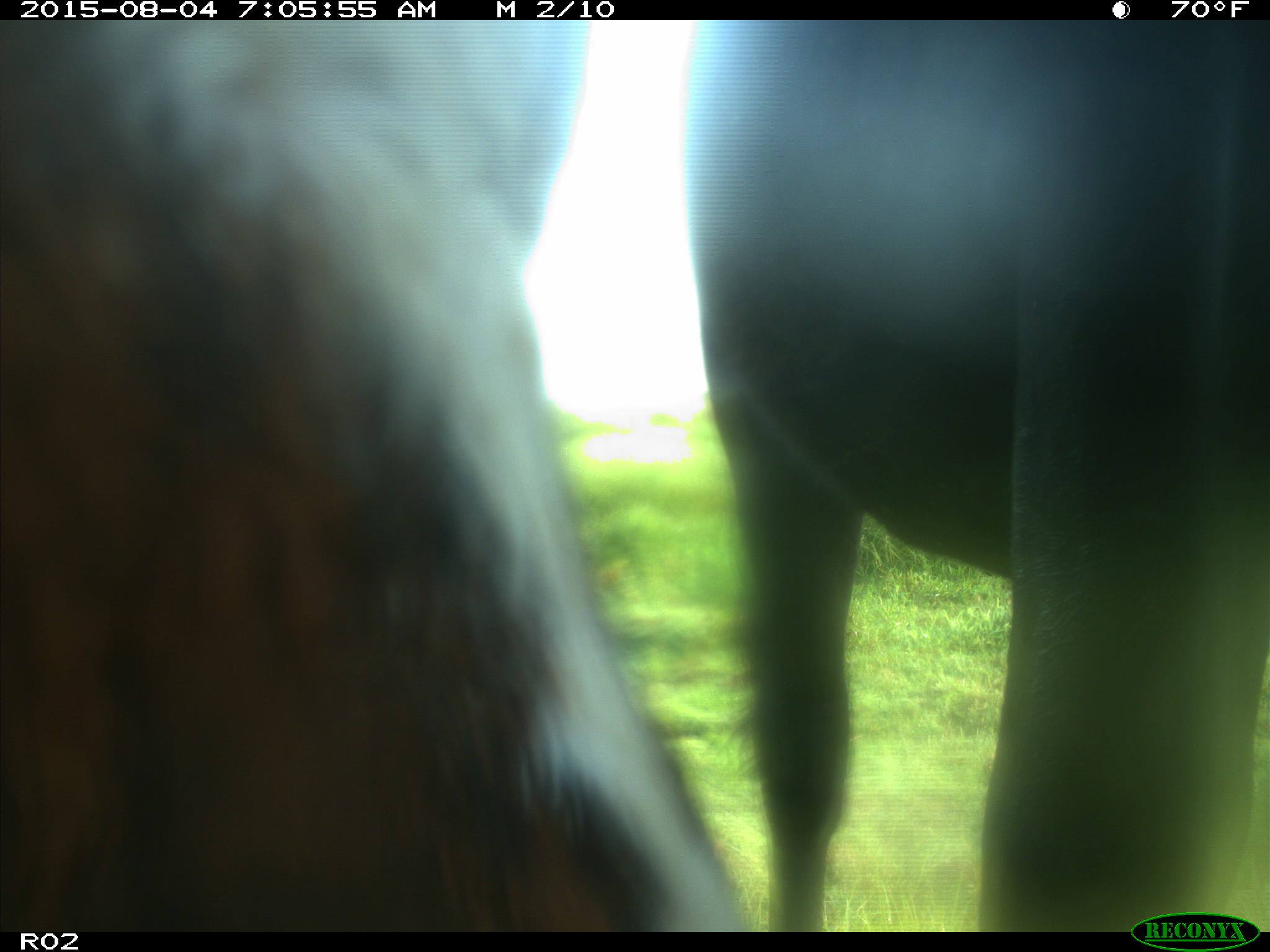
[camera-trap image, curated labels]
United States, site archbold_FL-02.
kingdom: Animalia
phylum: Chordata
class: Mammalia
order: Artiodactyla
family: Bovidae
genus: Bos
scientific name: Bos taurus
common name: domestic cow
Bos taurus (domestic cow).